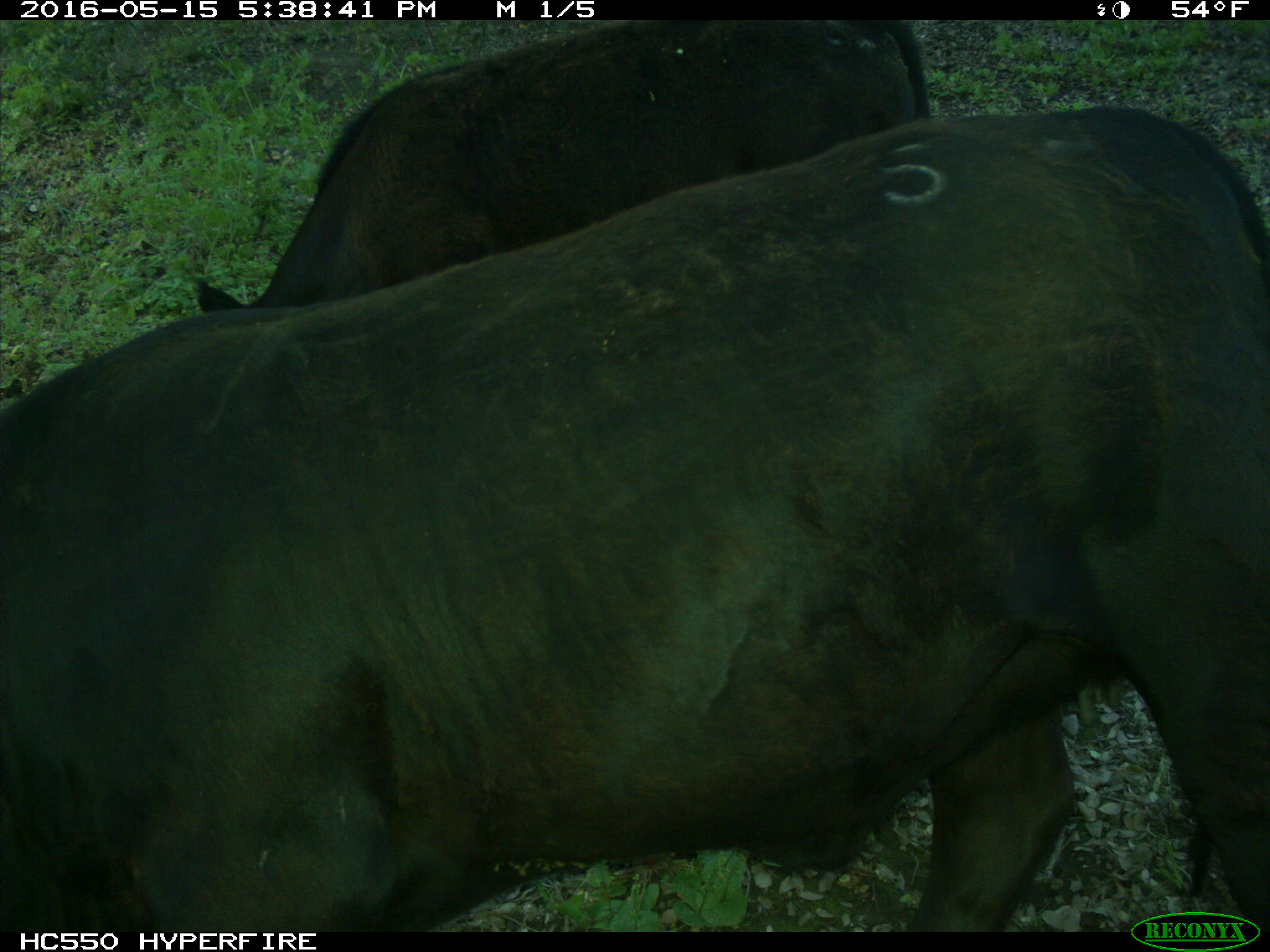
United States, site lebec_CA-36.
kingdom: Animalia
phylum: Chordata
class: Mammalia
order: Artiodactyla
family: Bovidae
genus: Bos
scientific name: Bos taurus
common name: domestic cow